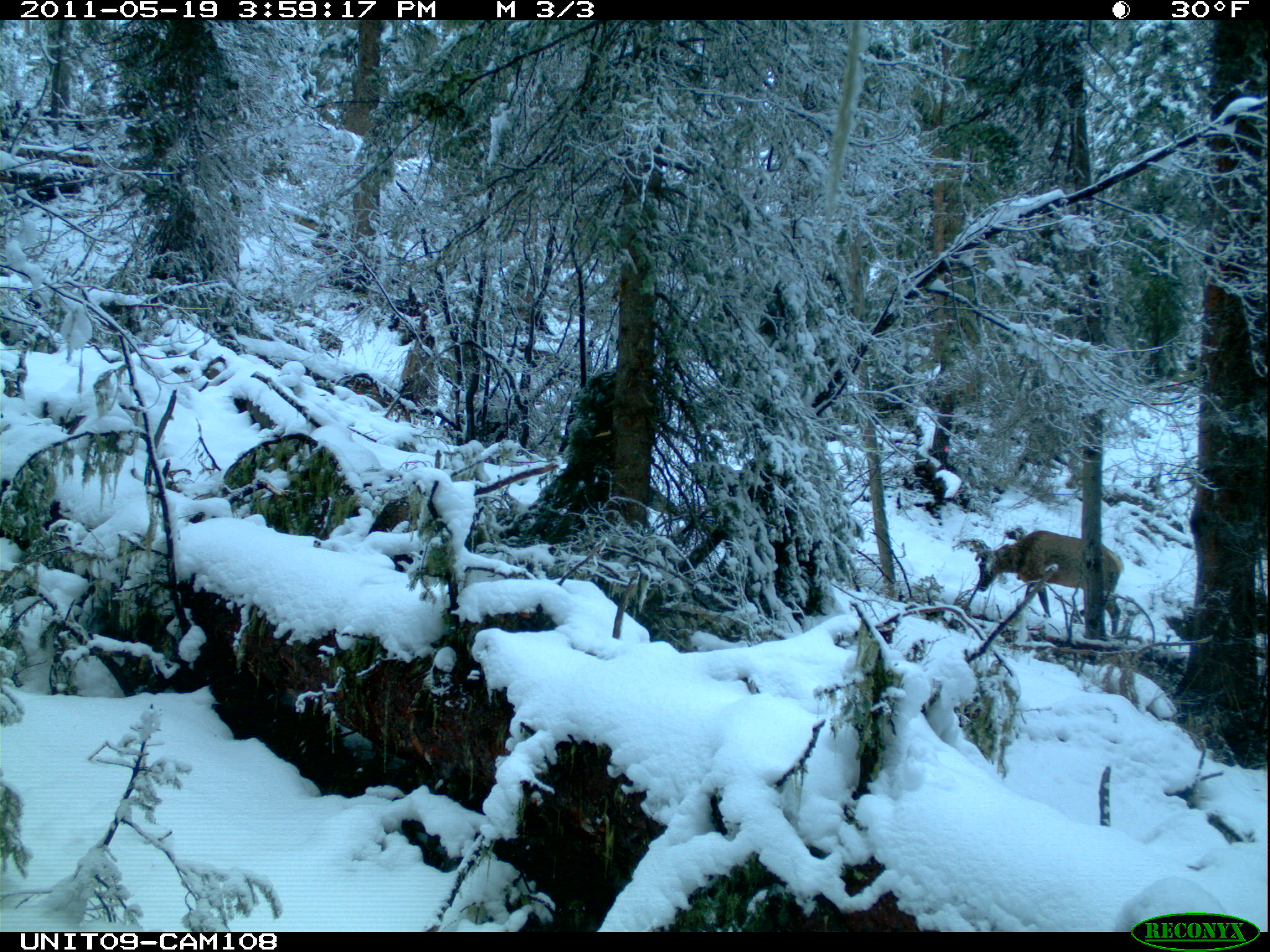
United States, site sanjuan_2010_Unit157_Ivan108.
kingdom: Animalia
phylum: Chordata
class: Mammalia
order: Artiodactyla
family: Cervidae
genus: Cervus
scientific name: Cervus elaphus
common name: red deer